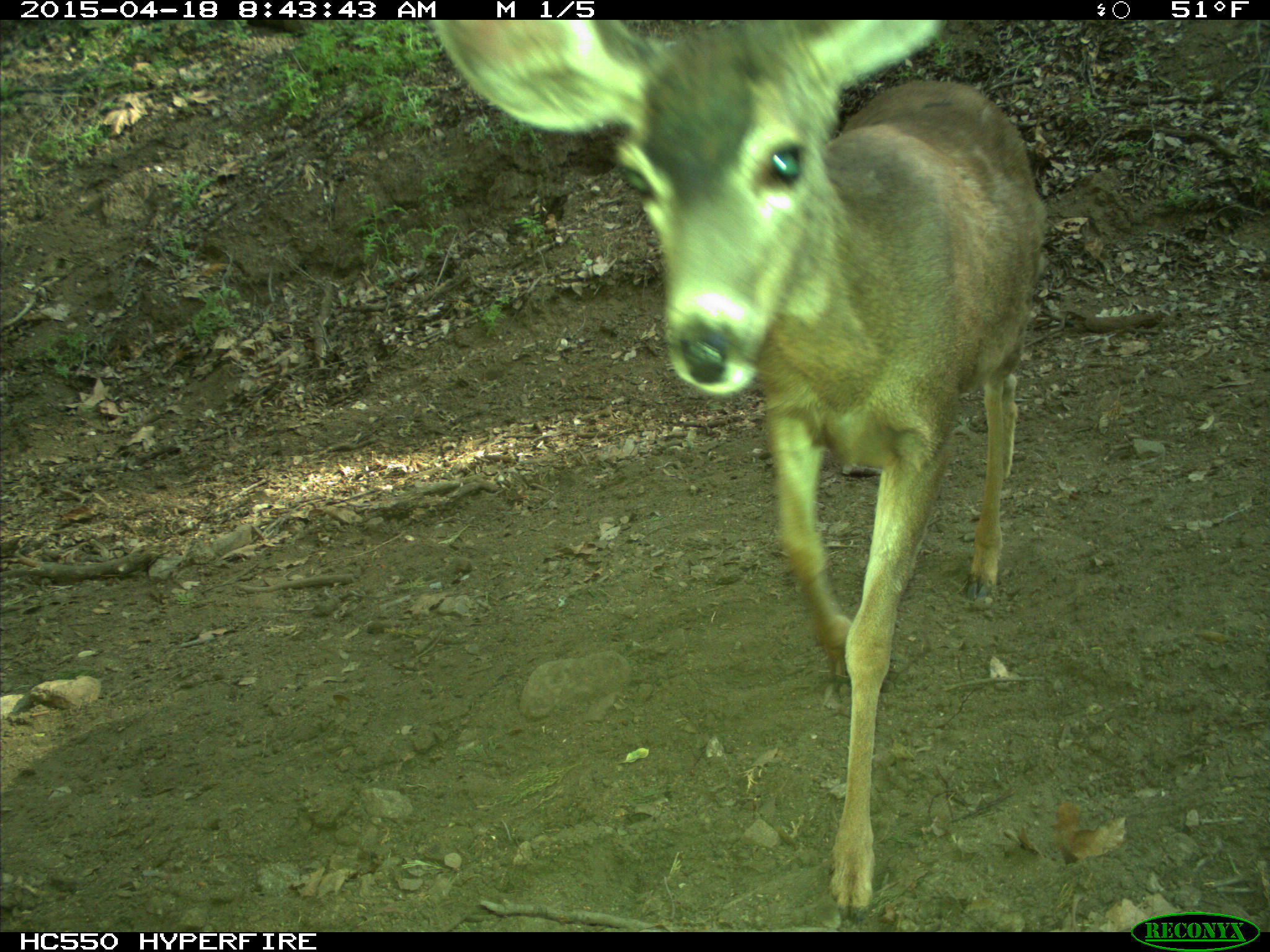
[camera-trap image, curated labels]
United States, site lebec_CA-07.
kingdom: Animalia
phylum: Chordata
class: Mammalia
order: Artiodactyla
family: Cervidae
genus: Odocoileus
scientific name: Odocoileus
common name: deer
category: unidentified deer